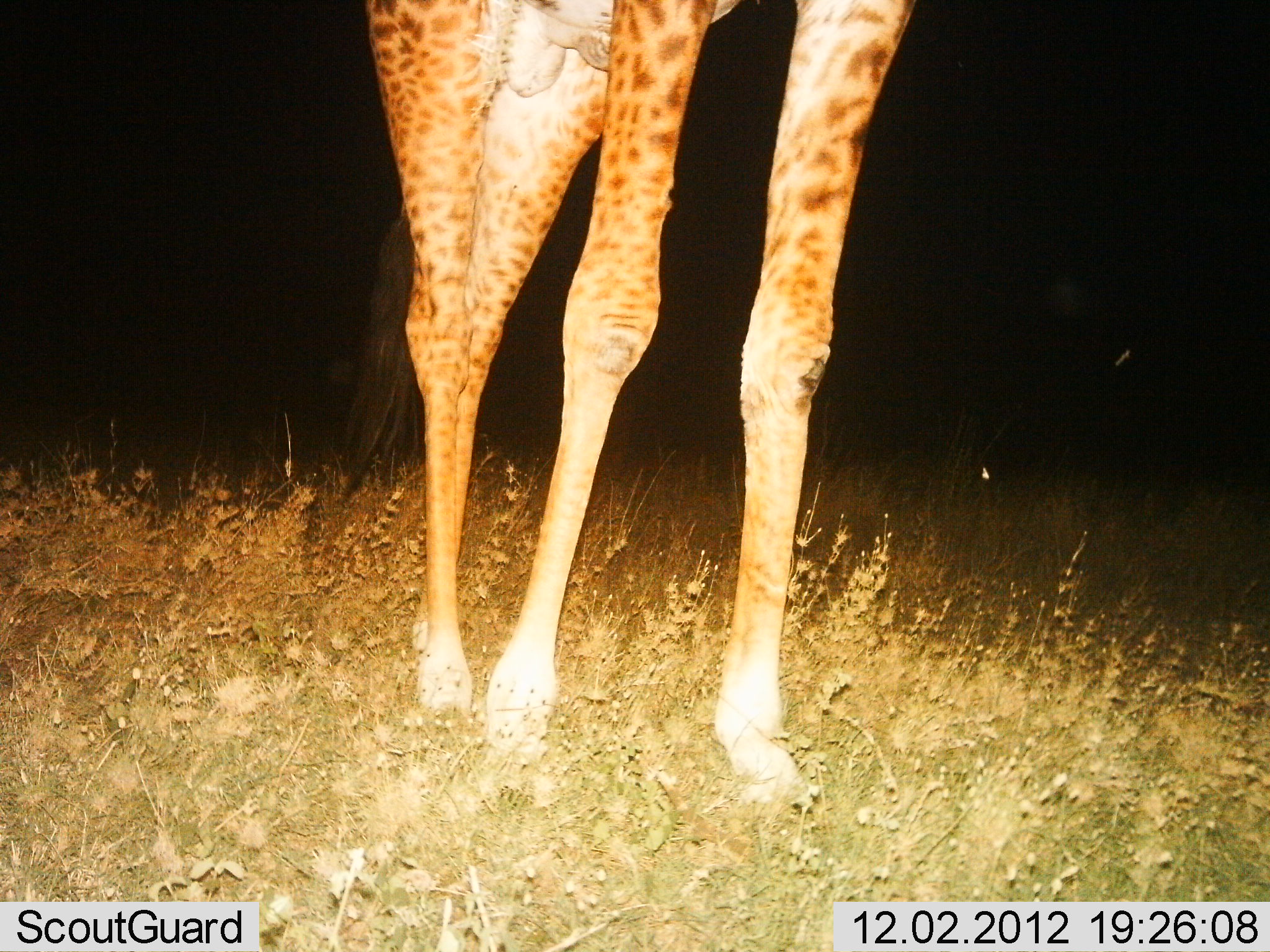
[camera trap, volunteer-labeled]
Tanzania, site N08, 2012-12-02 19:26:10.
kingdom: Animalia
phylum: Chordata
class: Mammalia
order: Artiodactyla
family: Giraffidae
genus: Giraffa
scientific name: Giraffa camelopardalis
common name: giraffe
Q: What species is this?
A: Giraffe (Giraffa camelopardalis).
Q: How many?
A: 1.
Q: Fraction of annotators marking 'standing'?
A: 80%.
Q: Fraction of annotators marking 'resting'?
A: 0%.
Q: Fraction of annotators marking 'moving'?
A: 20%.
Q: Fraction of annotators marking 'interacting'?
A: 0%.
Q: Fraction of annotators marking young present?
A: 0%.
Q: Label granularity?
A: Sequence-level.